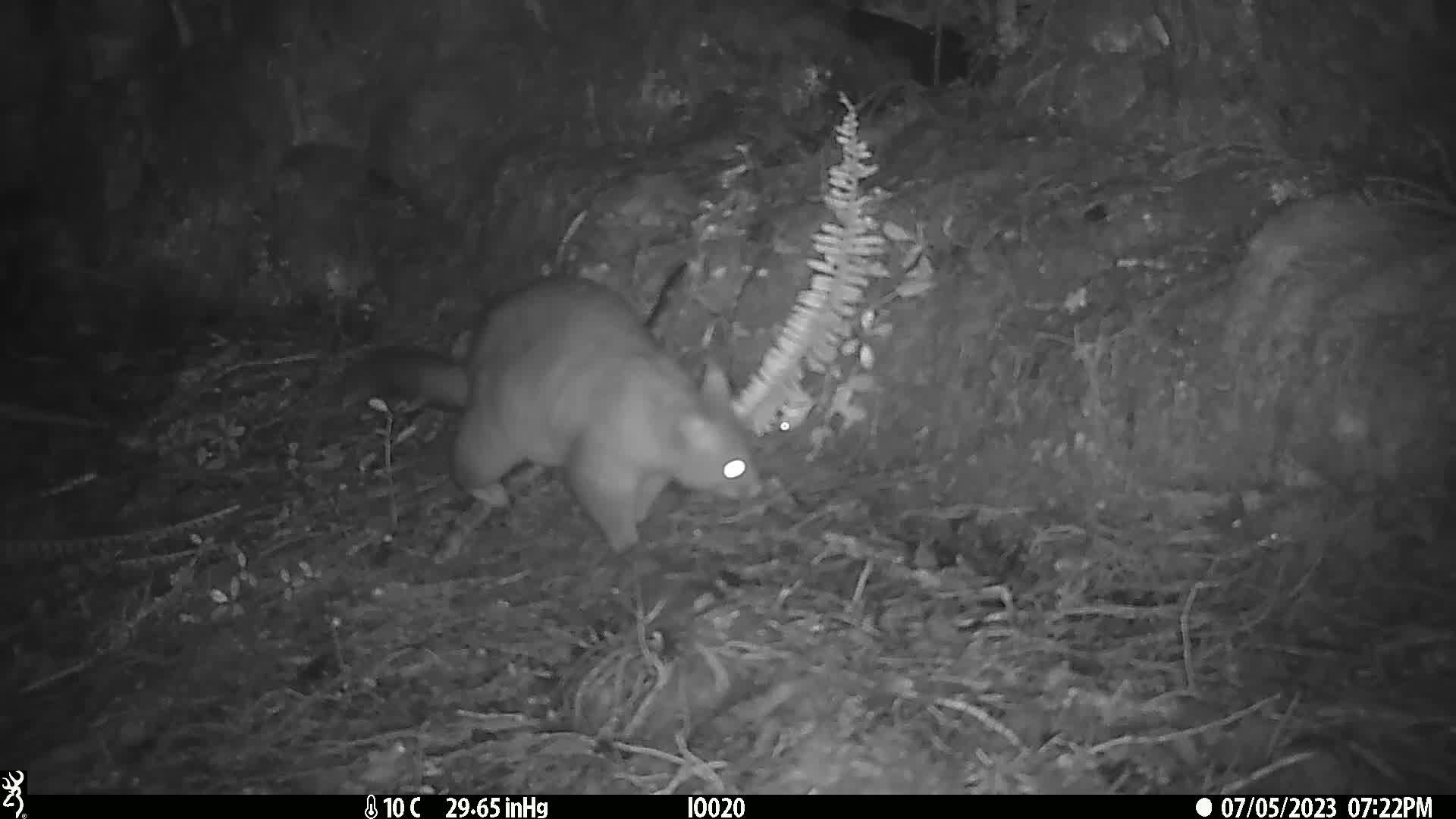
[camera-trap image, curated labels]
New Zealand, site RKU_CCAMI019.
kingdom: Animalia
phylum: Chordata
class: Mammalia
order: Diprotodontia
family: Phalangeridae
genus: Trichosurus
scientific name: Trichosurus vulpecula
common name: common brushtail possum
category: possum